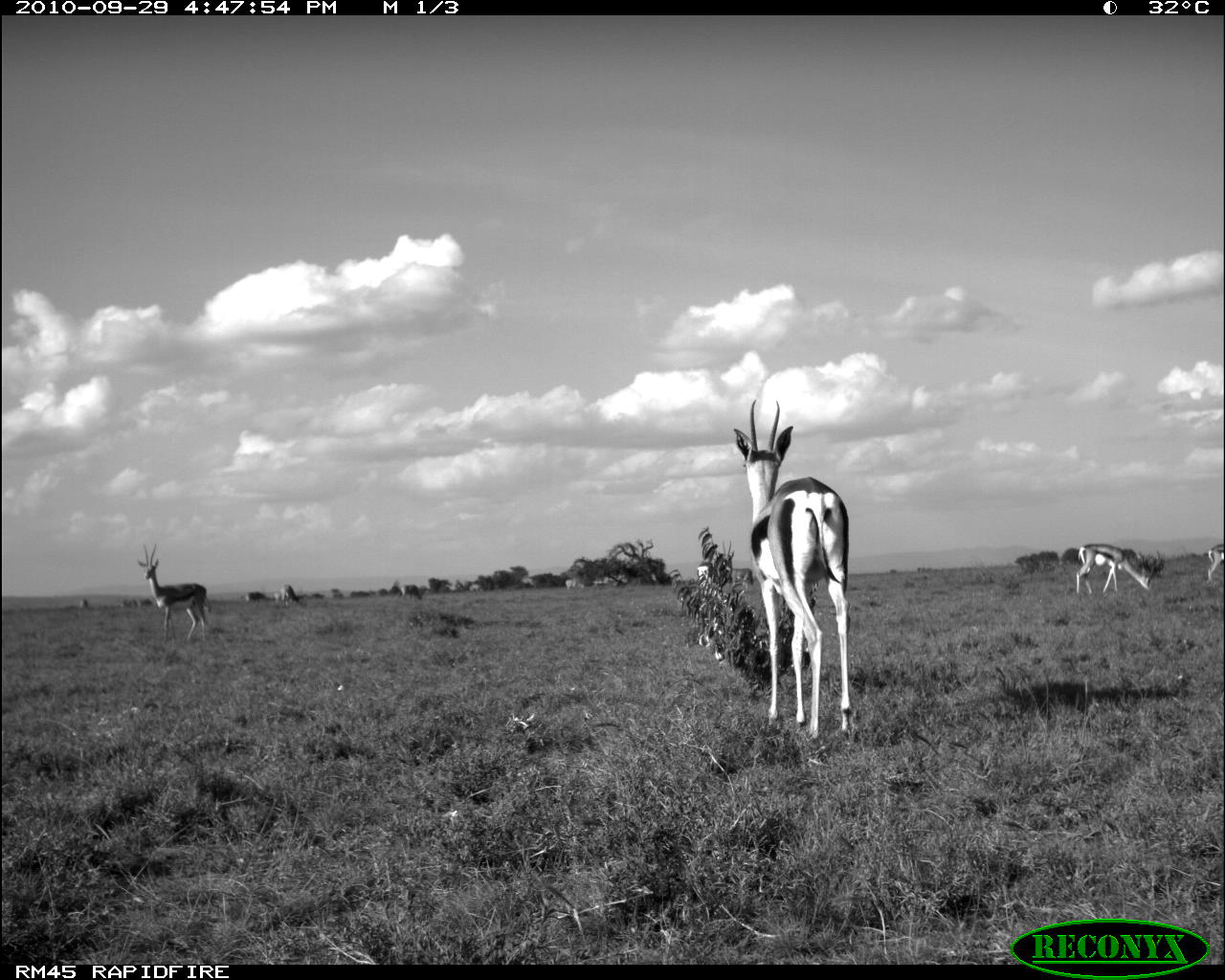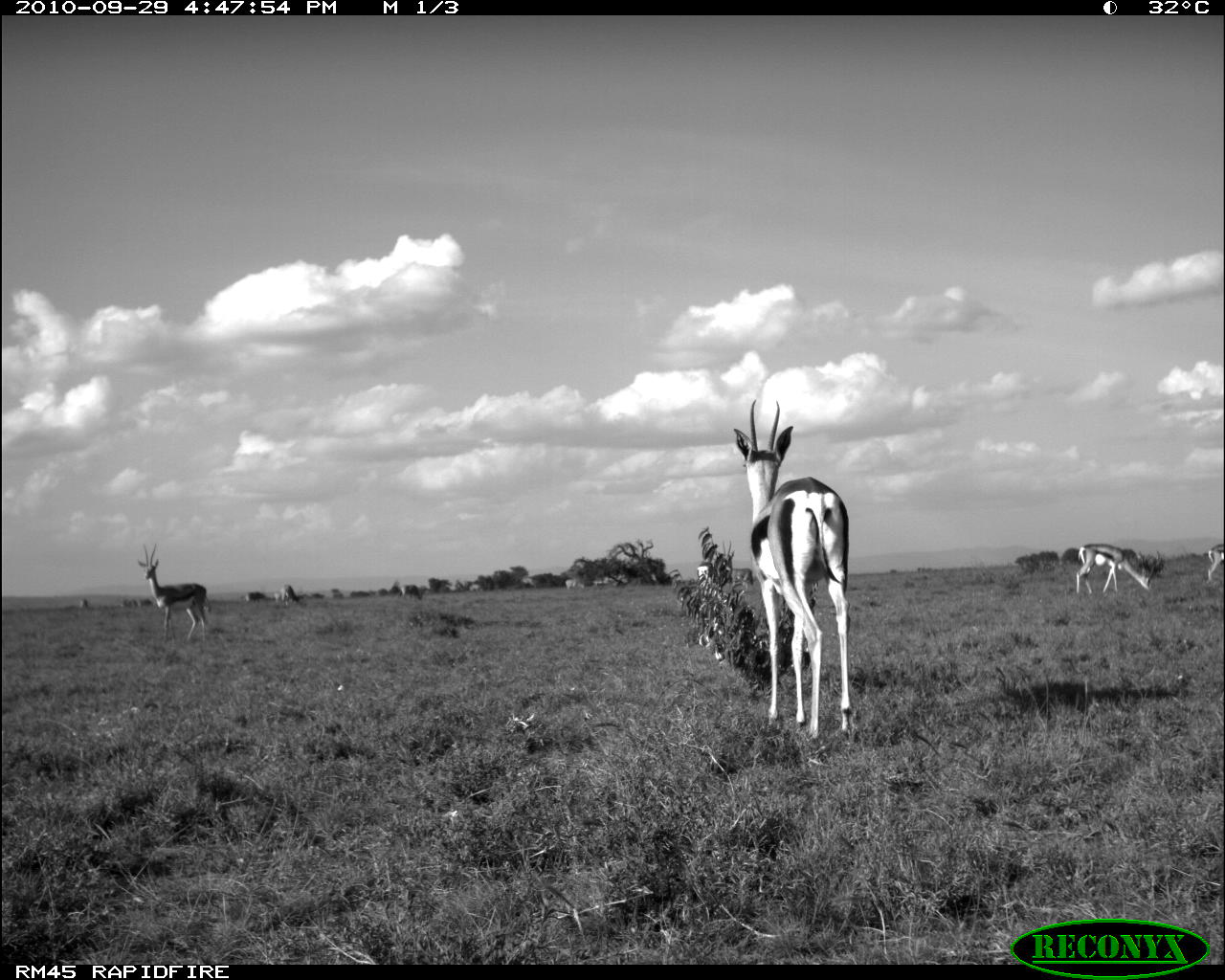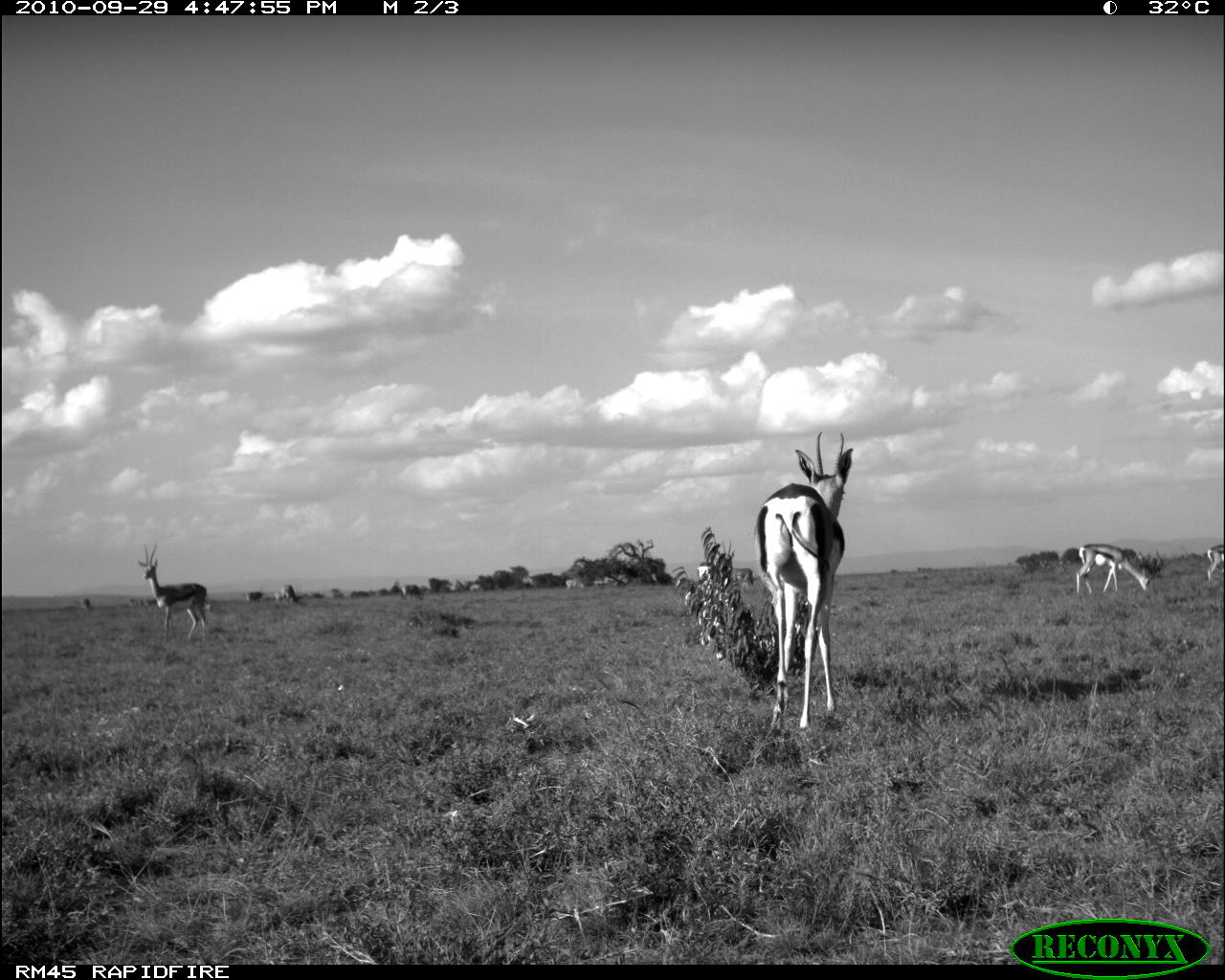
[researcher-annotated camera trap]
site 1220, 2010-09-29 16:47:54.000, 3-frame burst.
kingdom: Animalia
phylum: Chordata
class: Mammalia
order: Artiodactyla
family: Bovidae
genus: Nanger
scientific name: Nanger granti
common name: grant's gazelle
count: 5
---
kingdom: Animalia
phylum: Chordata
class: Mammalia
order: Artiodactyla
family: Bovidae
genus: Oryx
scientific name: Oryx beisa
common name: east african oryx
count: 3